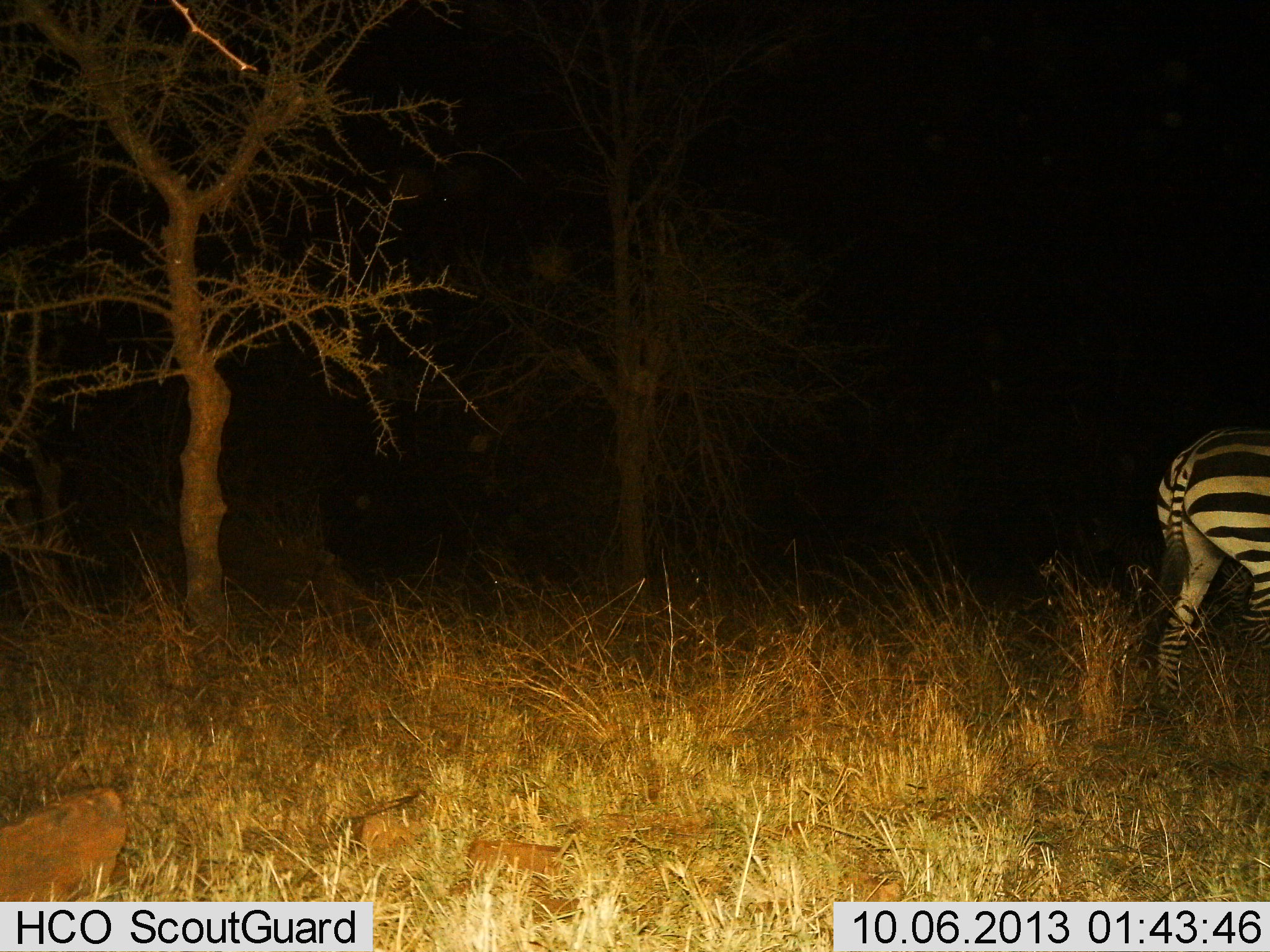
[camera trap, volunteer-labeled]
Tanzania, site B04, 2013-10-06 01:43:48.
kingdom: Animalia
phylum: Chordata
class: Mammalia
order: Perissodactyla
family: Equidae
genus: Equus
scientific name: Equus quagga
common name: plains zebra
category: zebra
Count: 1.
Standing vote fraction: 29%.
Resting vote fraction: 3%.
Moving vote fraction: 71%.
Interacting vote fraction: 0%.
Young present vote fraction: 0%.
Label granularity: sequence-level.